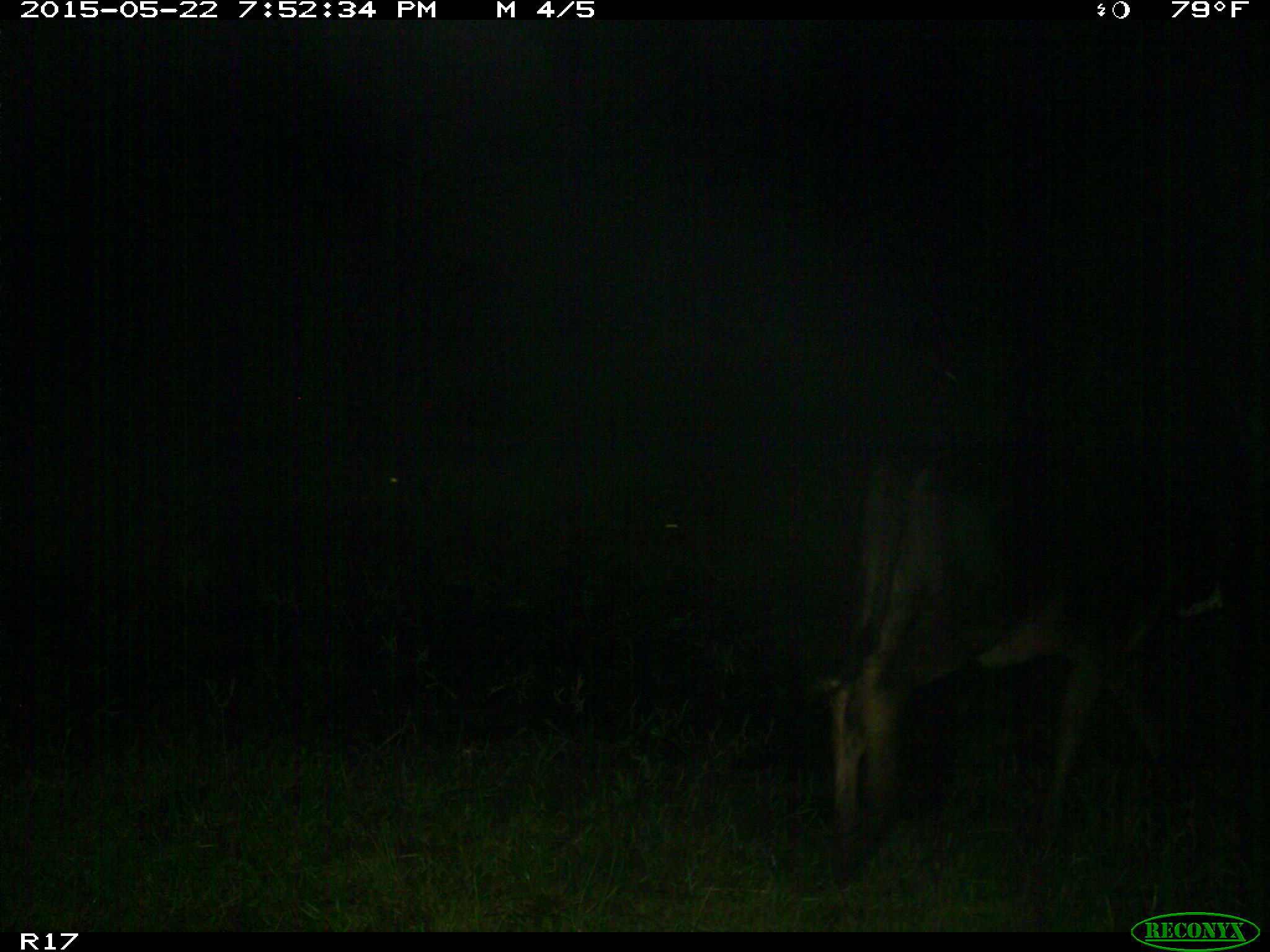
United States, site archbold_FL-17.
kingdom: Animalia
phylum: Chordata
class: Mammalia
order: Artiodactyla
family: Bovidae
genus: Bos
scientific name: Bos taurus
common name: domestic cow